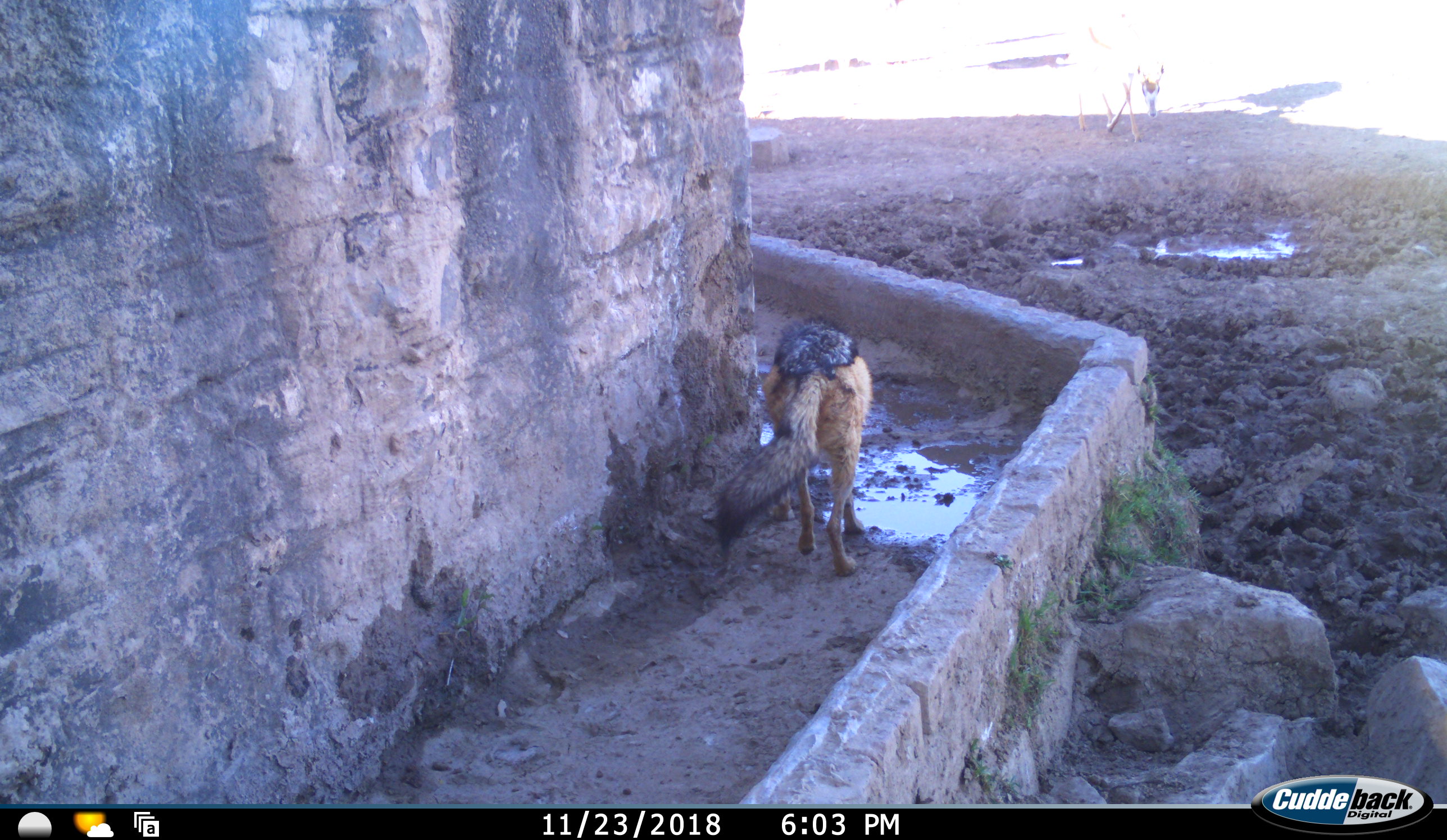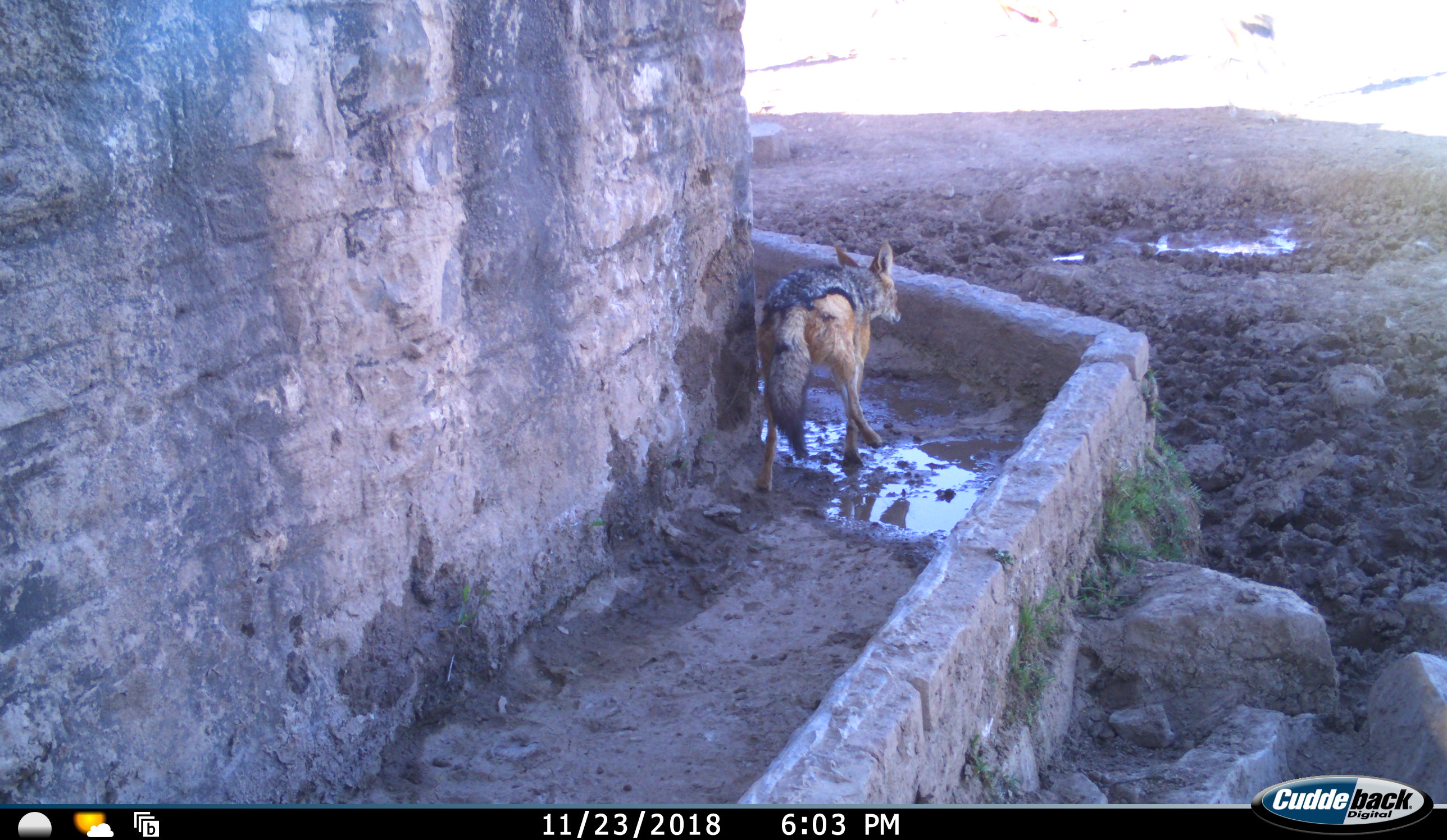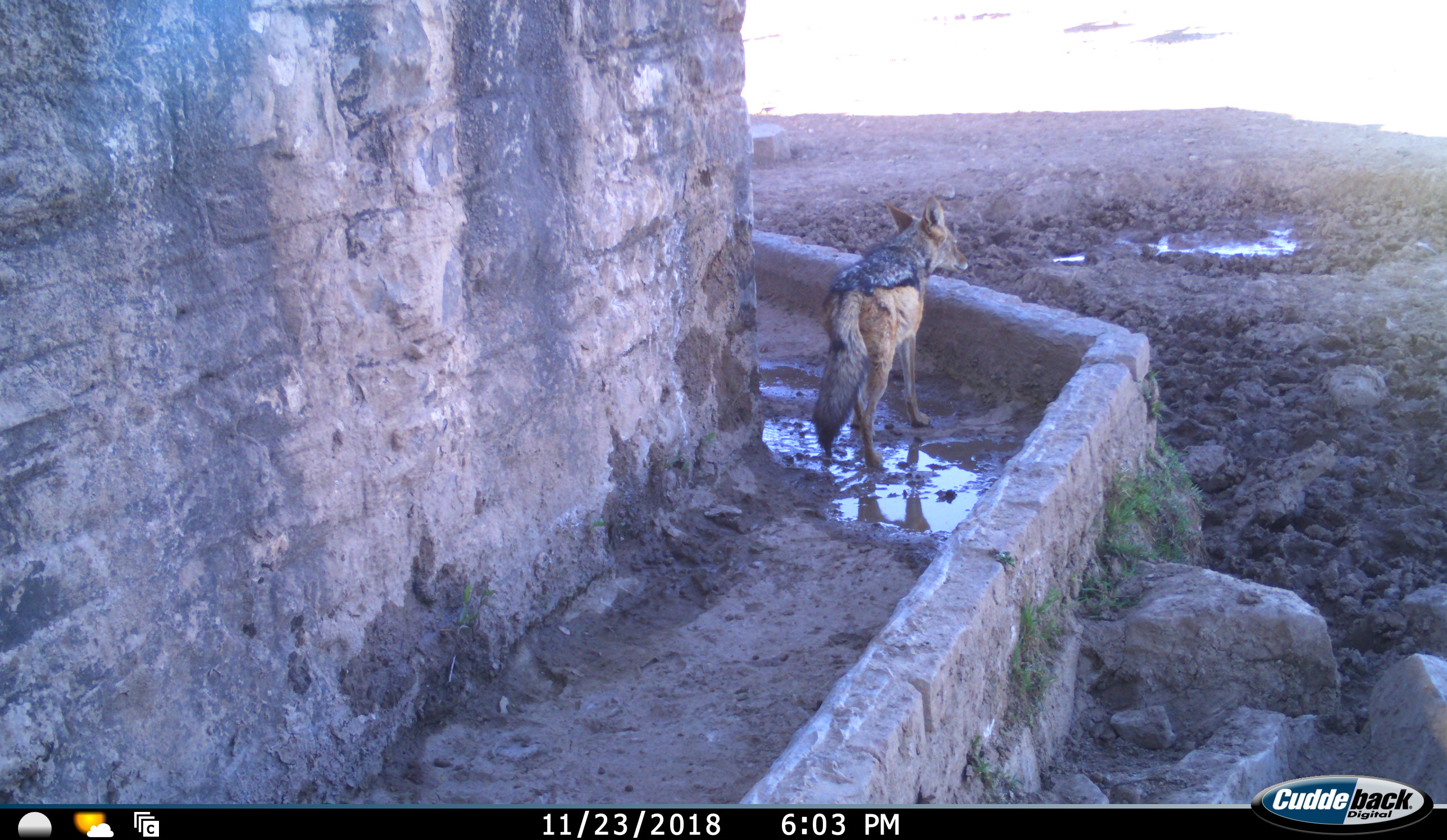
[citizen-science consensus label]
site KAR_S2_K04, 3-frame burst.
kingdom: Animalia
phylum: Chordata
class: Mammalia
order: Carnivora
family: Canidae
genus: Lupulella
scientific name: Lupulella mesomelas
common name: black-backed jackal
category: jackalblackbacked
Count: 1.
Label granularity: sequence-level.